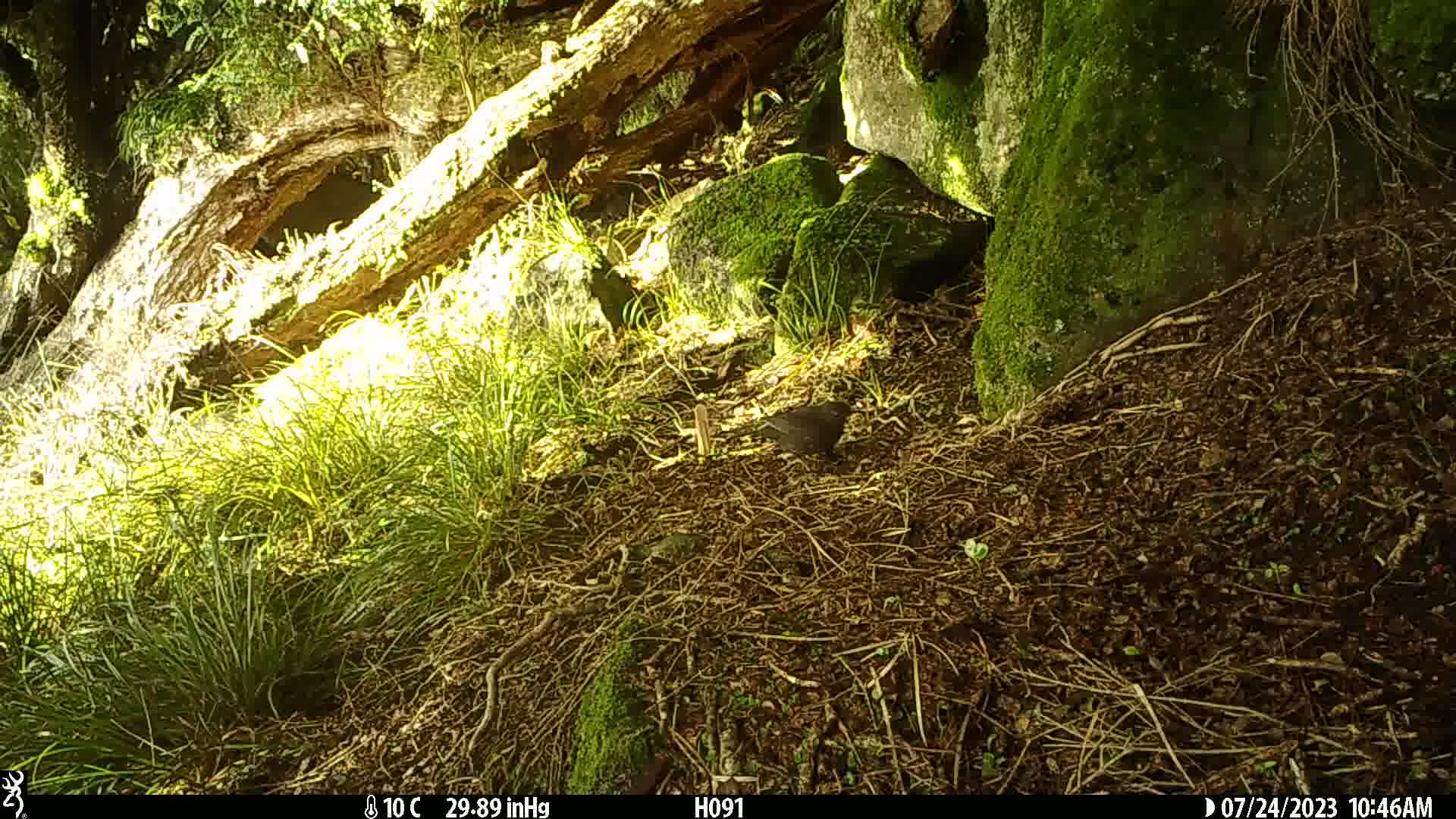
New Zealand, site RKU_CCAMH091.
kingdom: Animalia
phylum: Chordata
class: Aves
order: Passeriformes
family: Turdidae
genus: Turdus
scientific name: Turdus merula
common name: eurasian blackbird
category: blackbird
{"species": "blackbird (eurasian blackbird) (Turdus merula)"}